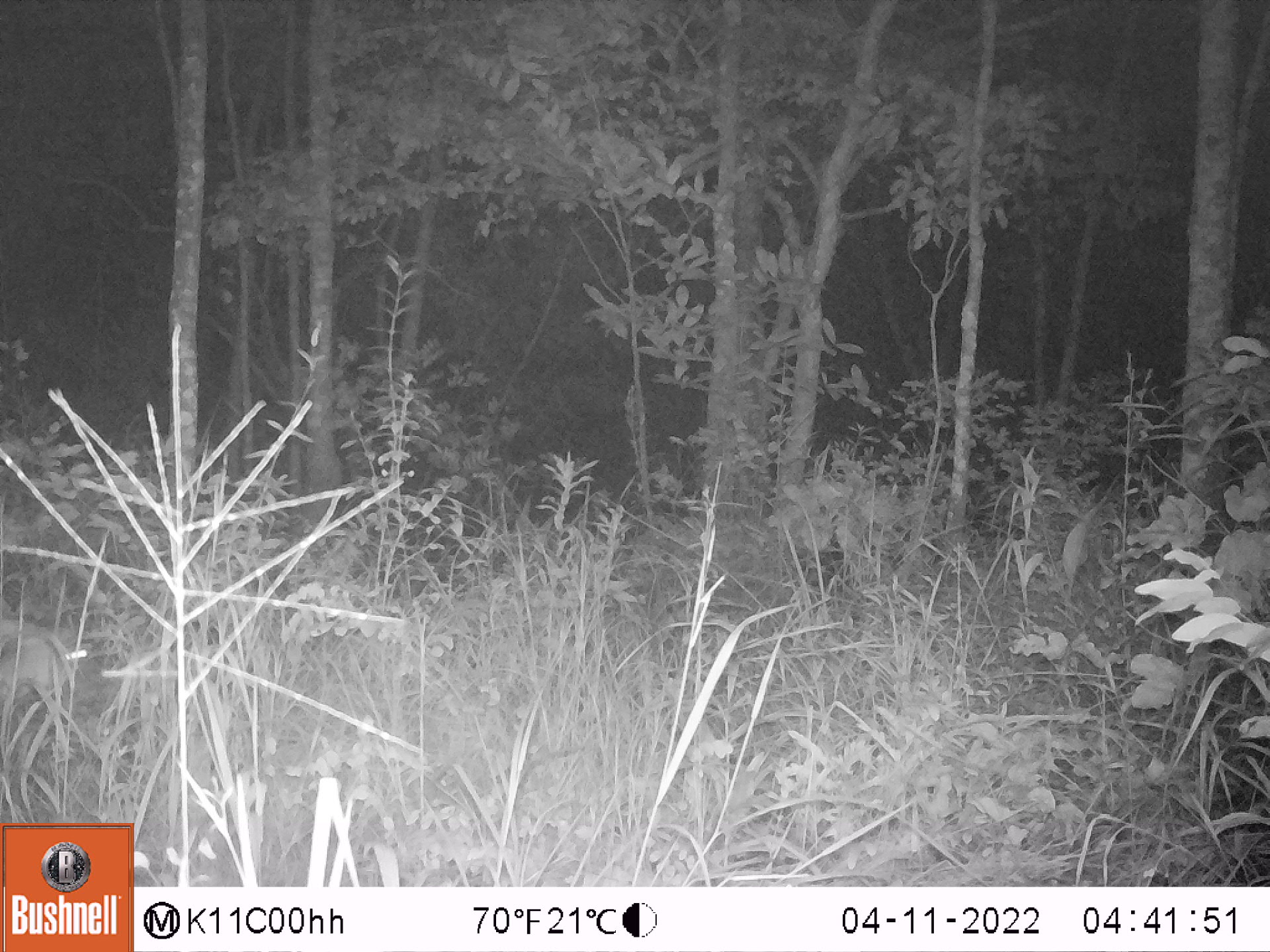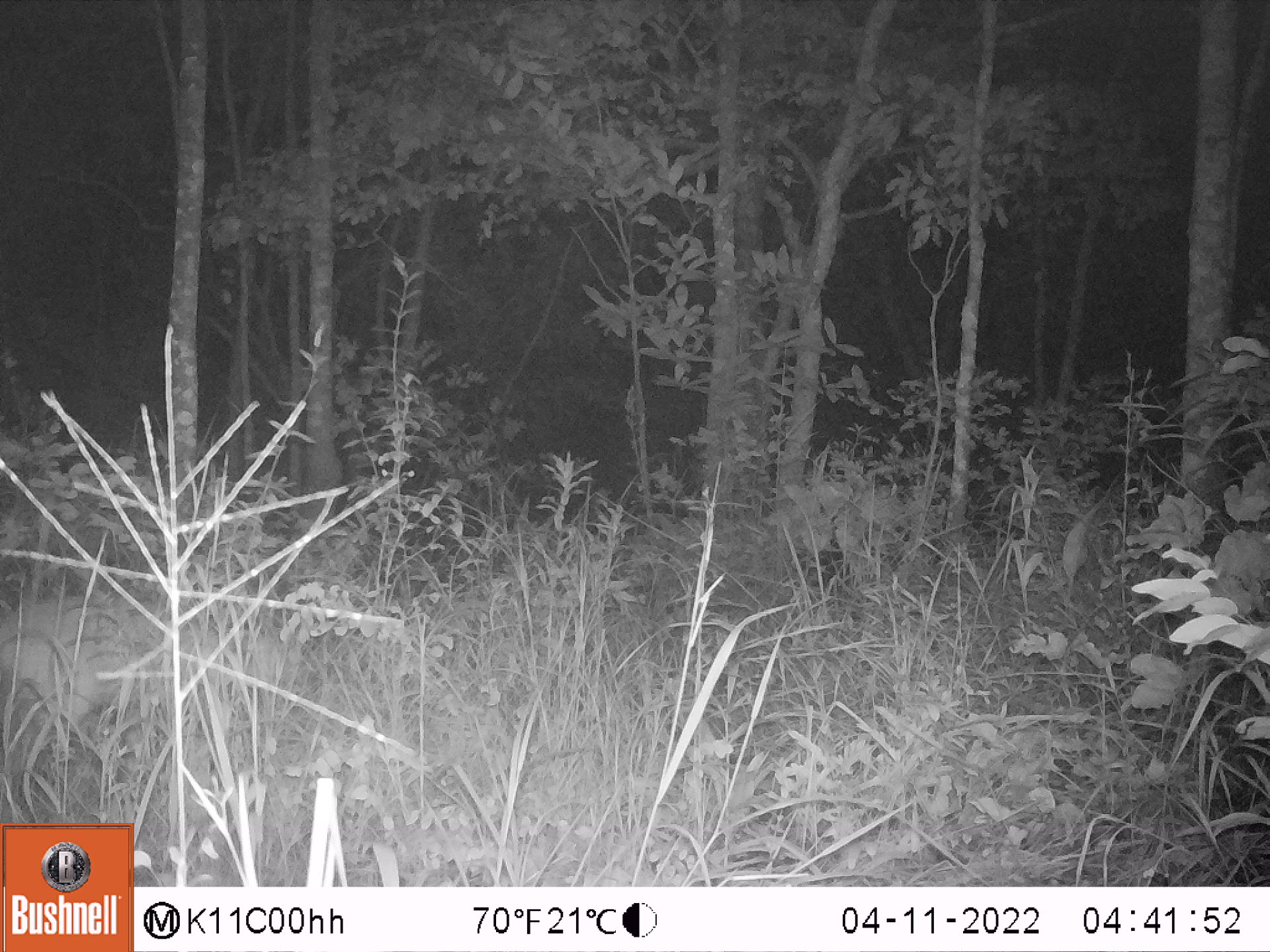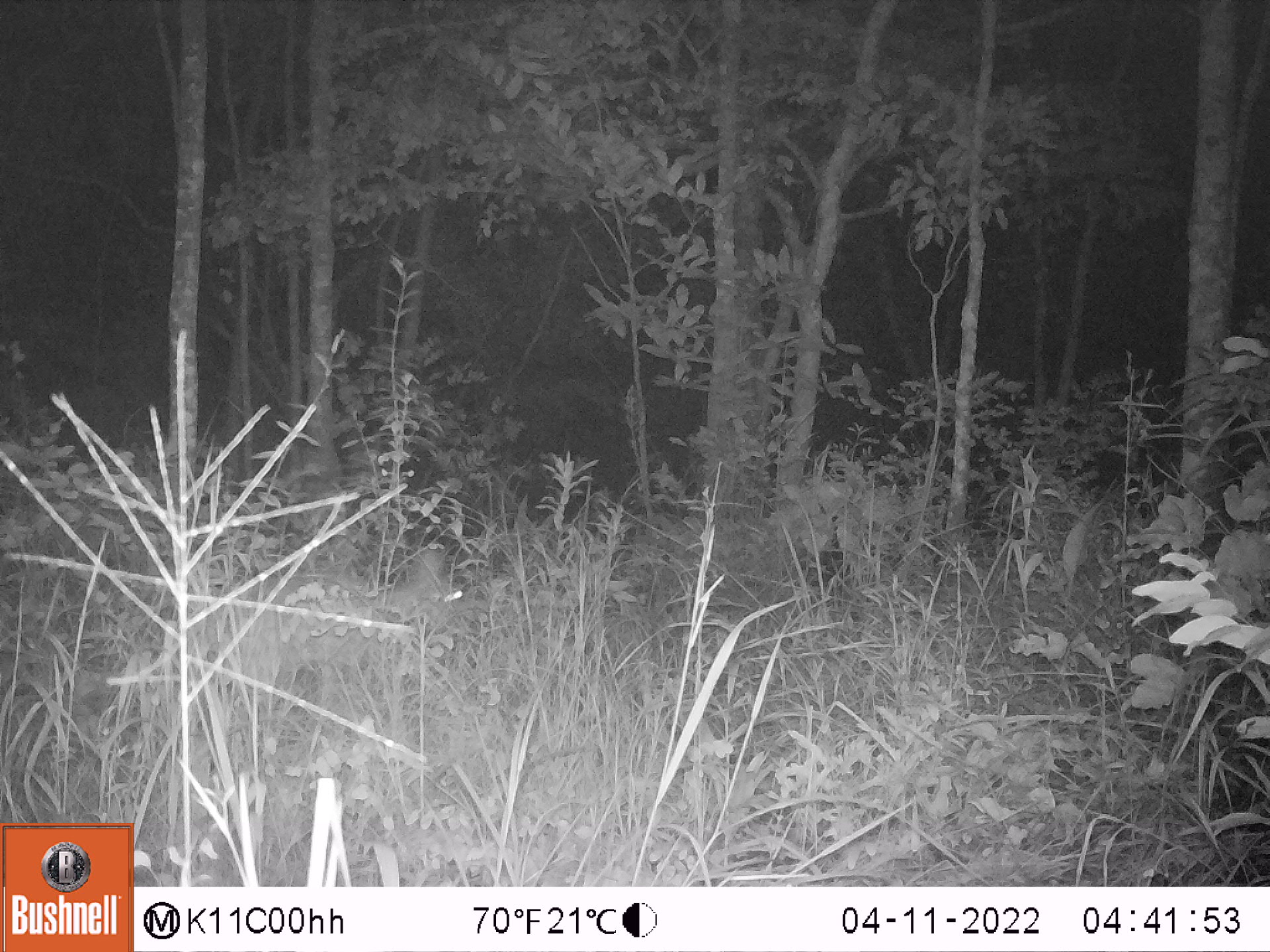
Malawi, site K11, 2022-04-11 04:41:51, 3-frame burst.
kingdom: Animalia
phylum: Chordata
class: Mammalia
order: Artiodactyla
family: Bovidae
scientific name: Antilopinae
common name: small antelope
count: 1